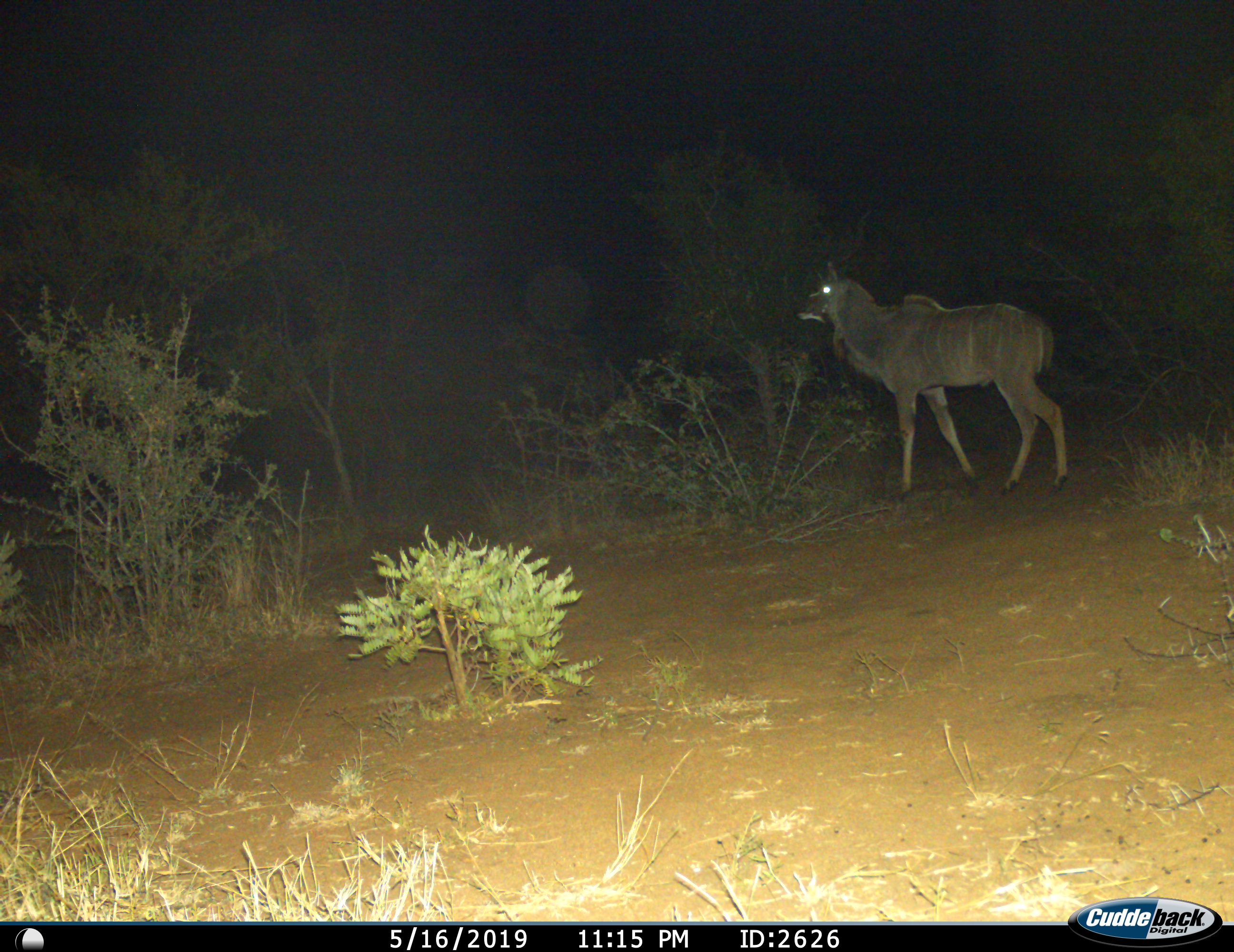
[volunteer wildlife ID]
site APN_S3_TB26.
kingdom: Animalia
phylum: Chordata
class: Mammalia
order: Artiodactyla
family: Bovidae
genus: Tragelaphus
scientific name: Tragelaphus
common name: kudu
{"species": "kudu (Tragelaphus)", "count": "1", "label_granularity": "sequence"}